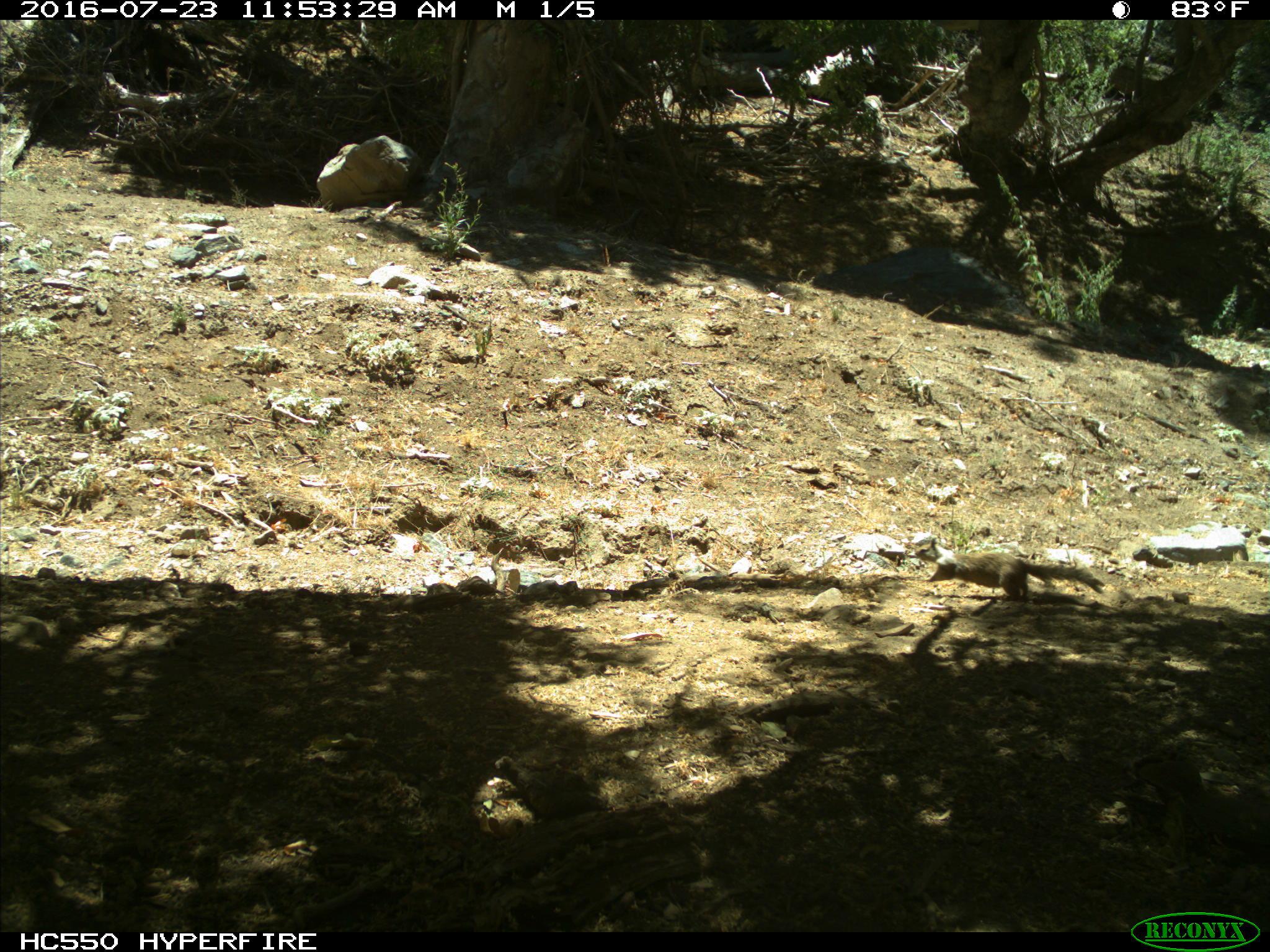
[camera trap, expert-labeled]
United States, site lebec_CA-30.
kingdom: Animalia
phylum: Chordata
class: Mammalia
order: Rodentia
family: Sciuridae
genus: Otospermophilus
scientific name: Otospermophilus beecheyi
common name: california ground squirrel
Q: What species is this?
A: Otospermophilus beecheyi (california ground squirrel).